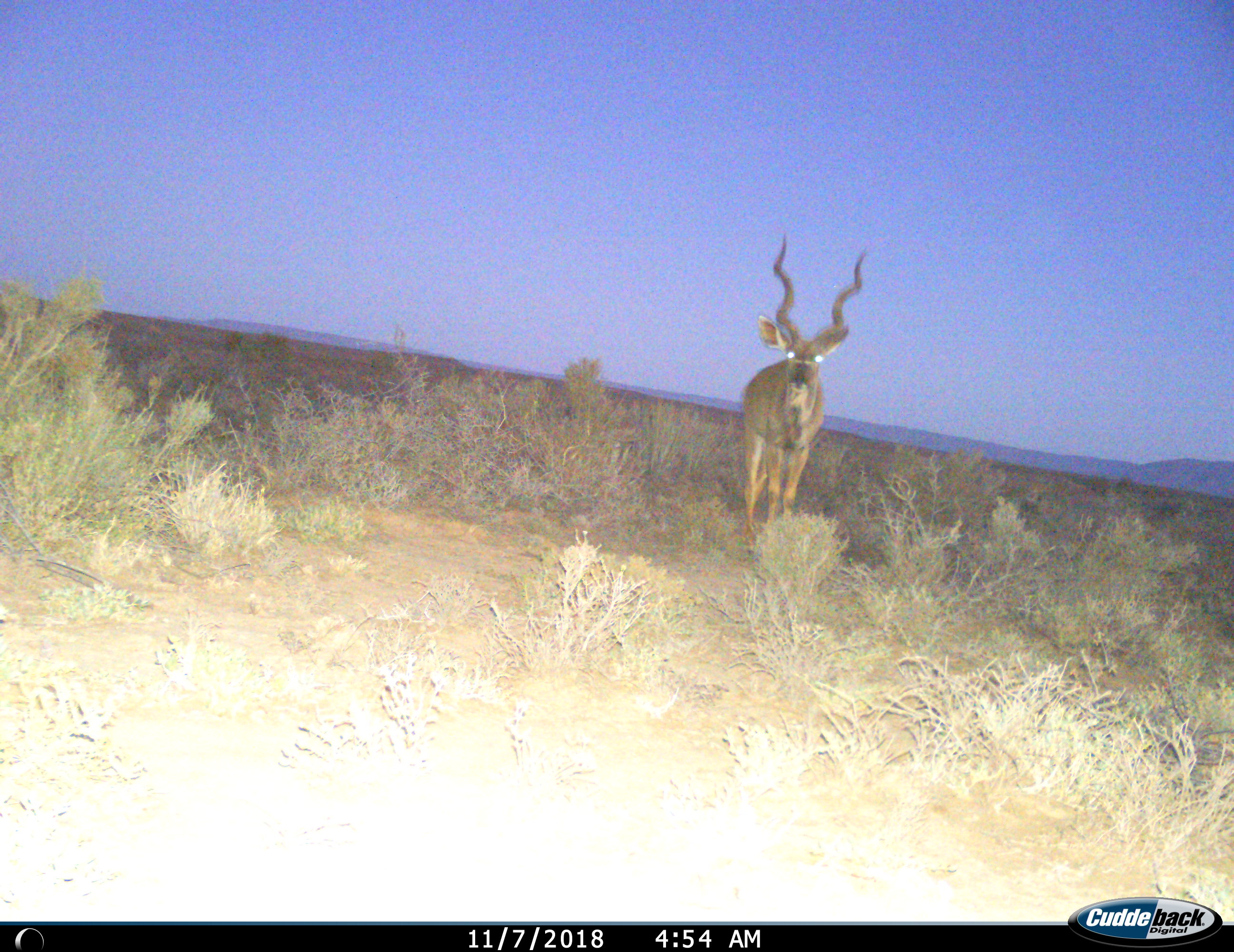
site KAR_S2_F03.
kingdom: Animalia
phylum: Chordata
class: Mammalia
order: Artiodactyla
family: Bovidae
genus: Tragelaphus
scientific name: Tragelaphus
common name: kudu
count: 1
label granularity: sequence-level